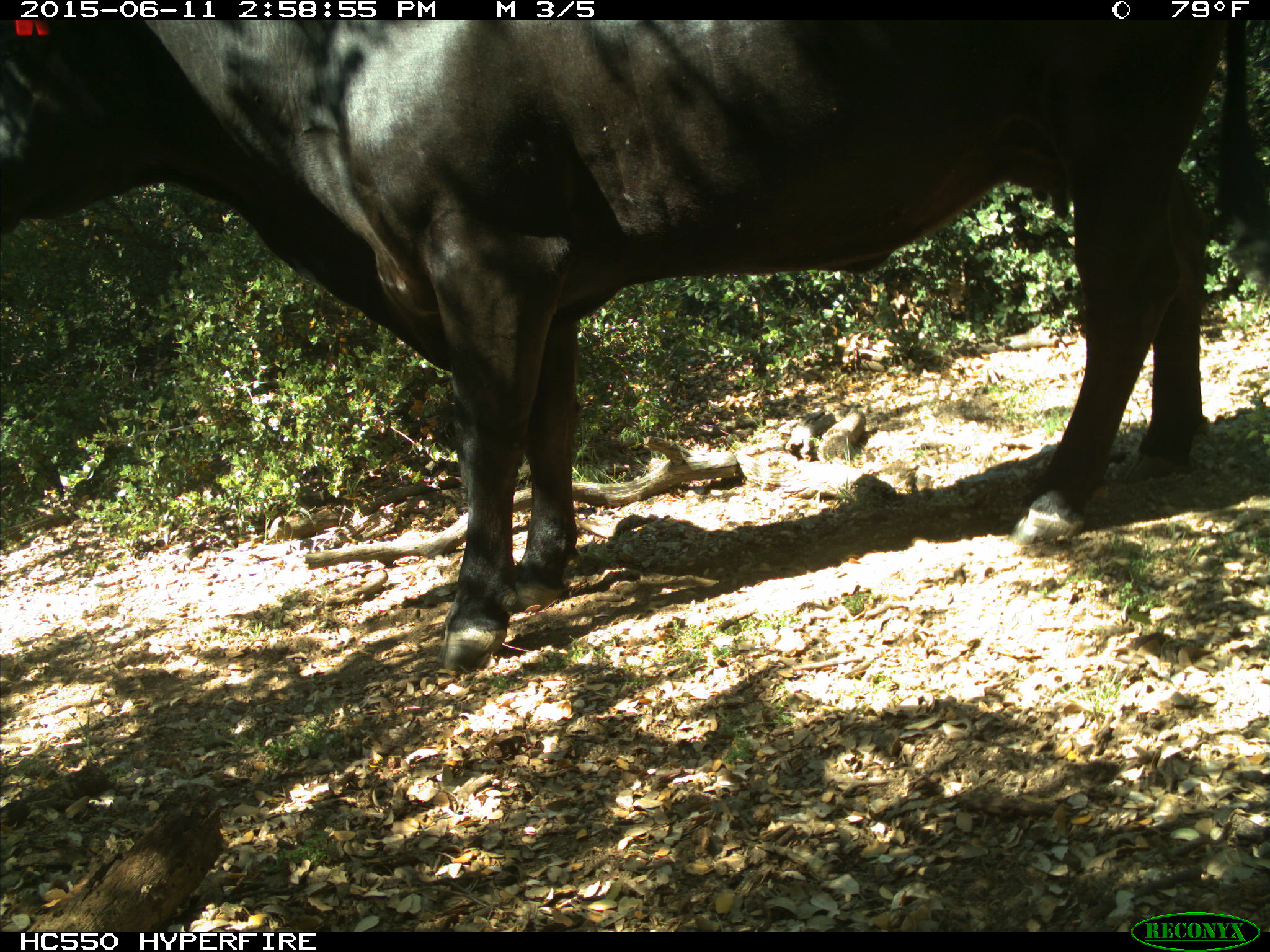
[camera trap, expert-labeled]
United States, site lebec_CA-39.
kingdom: Animalia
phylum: Chordata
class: Mammalia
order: Artiodactyla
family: Bovidae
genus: Bos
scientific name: Bos taurus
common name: domestic cow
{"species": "Bos taurus (domestic cow)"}